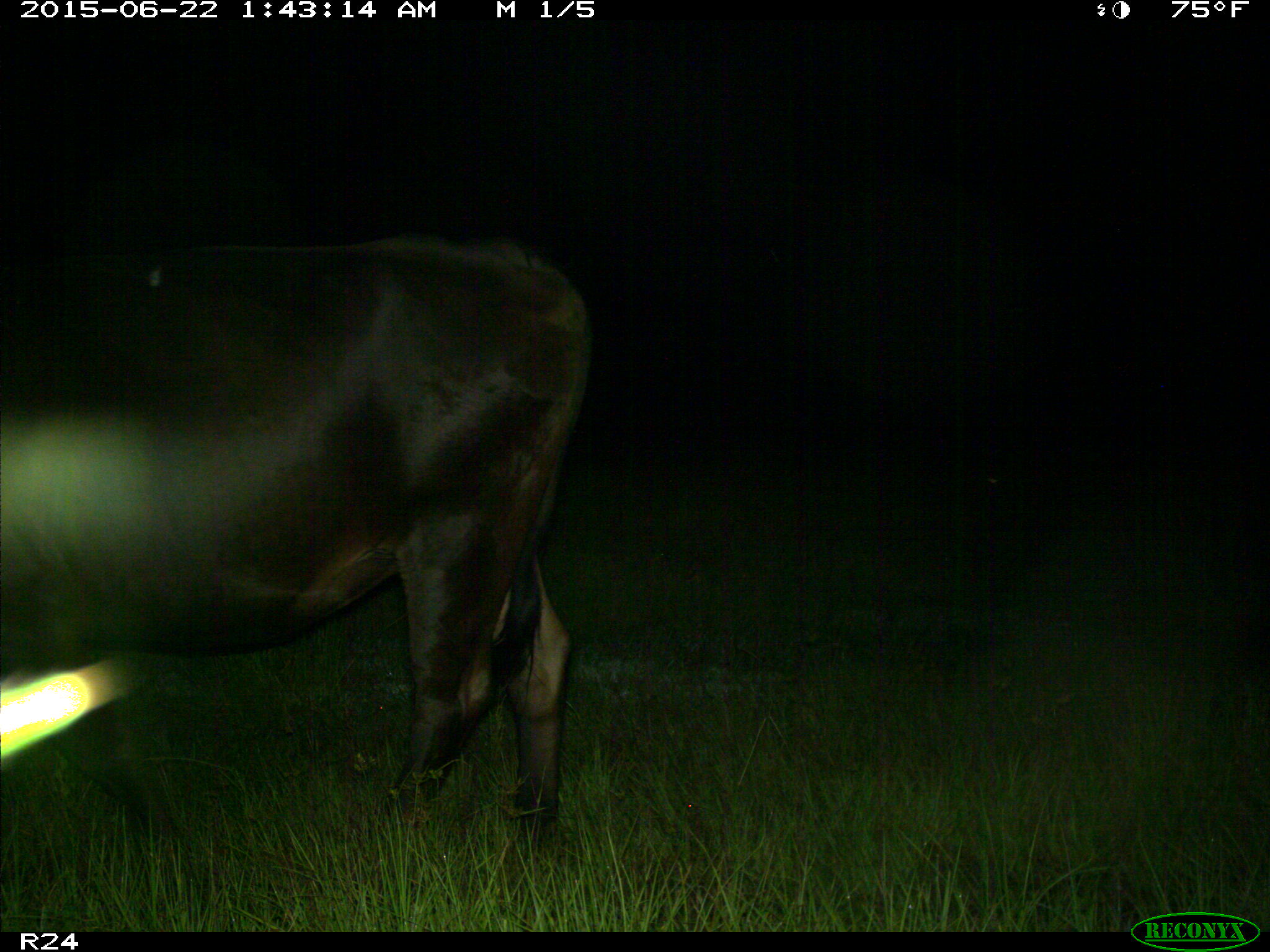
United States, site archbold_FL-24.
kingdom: Animalia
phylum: Chordata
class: Mammalia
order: Artiodactyla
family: Bovidae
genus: Bos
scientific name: Bos taurus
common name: domestic cow